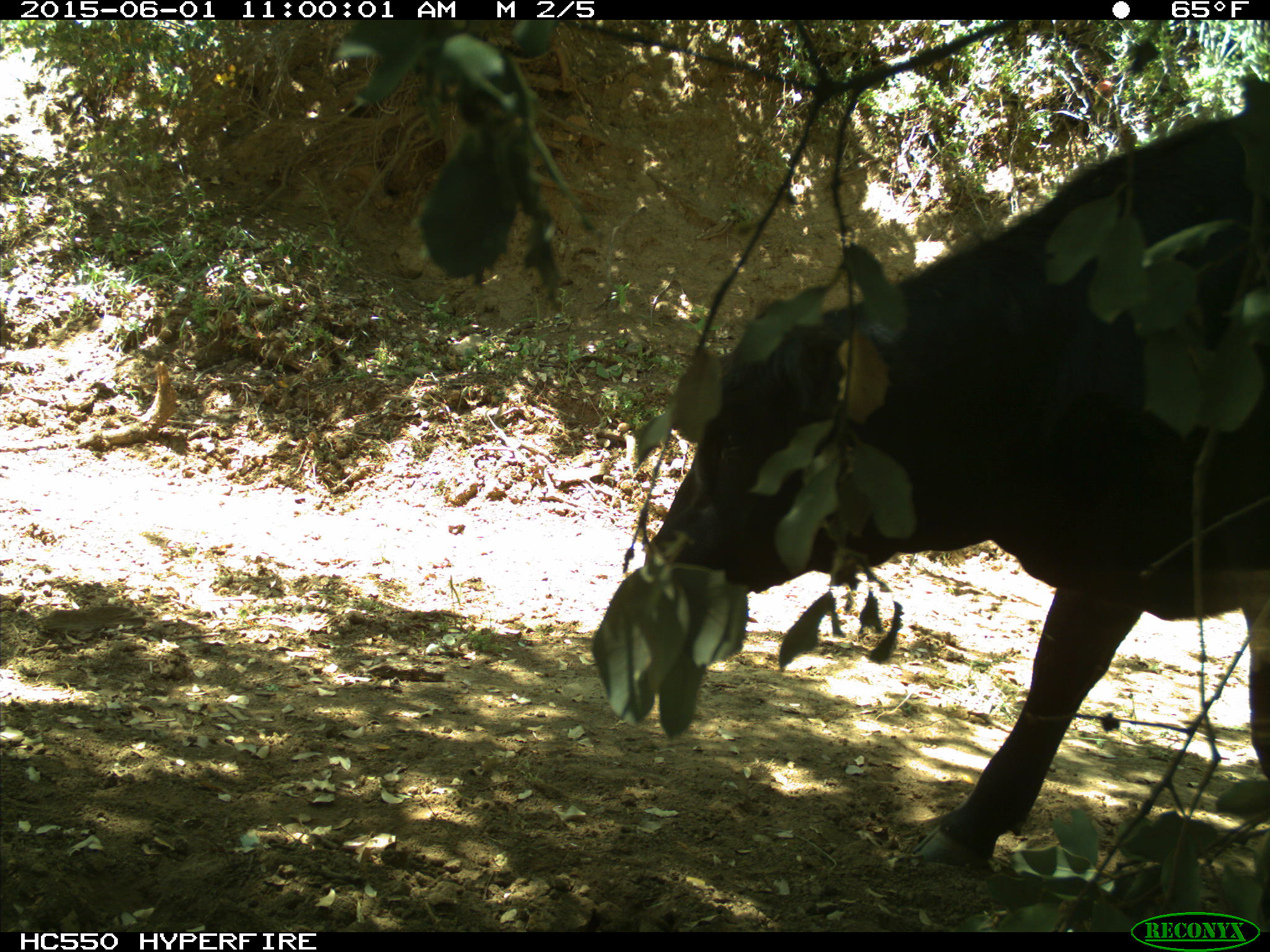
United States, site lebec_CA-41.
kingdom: Animalia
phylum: Chordata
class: Mammalia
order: Artiodactyla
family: Bovidae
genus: Bos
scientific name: Bos taurus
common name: domestic cow